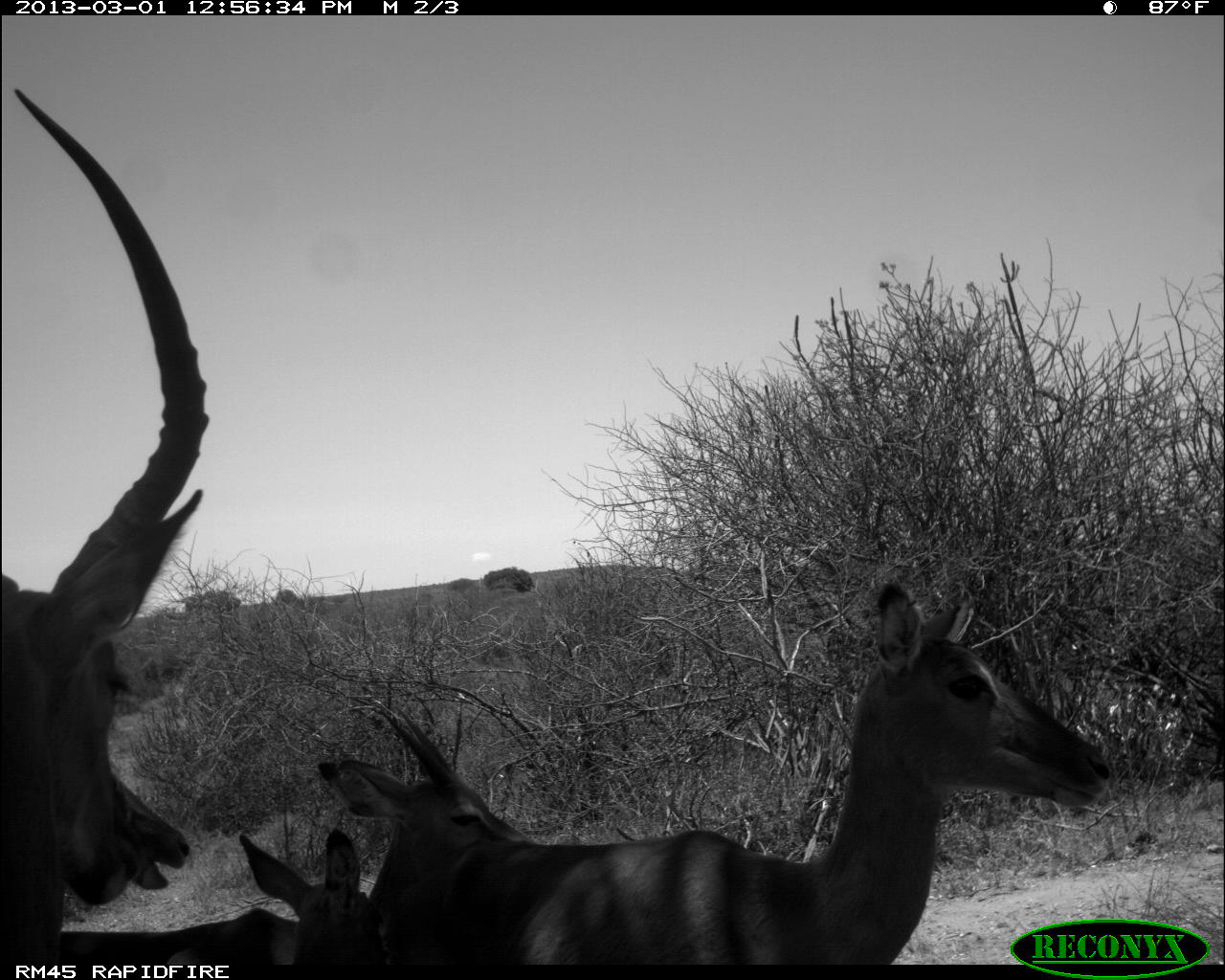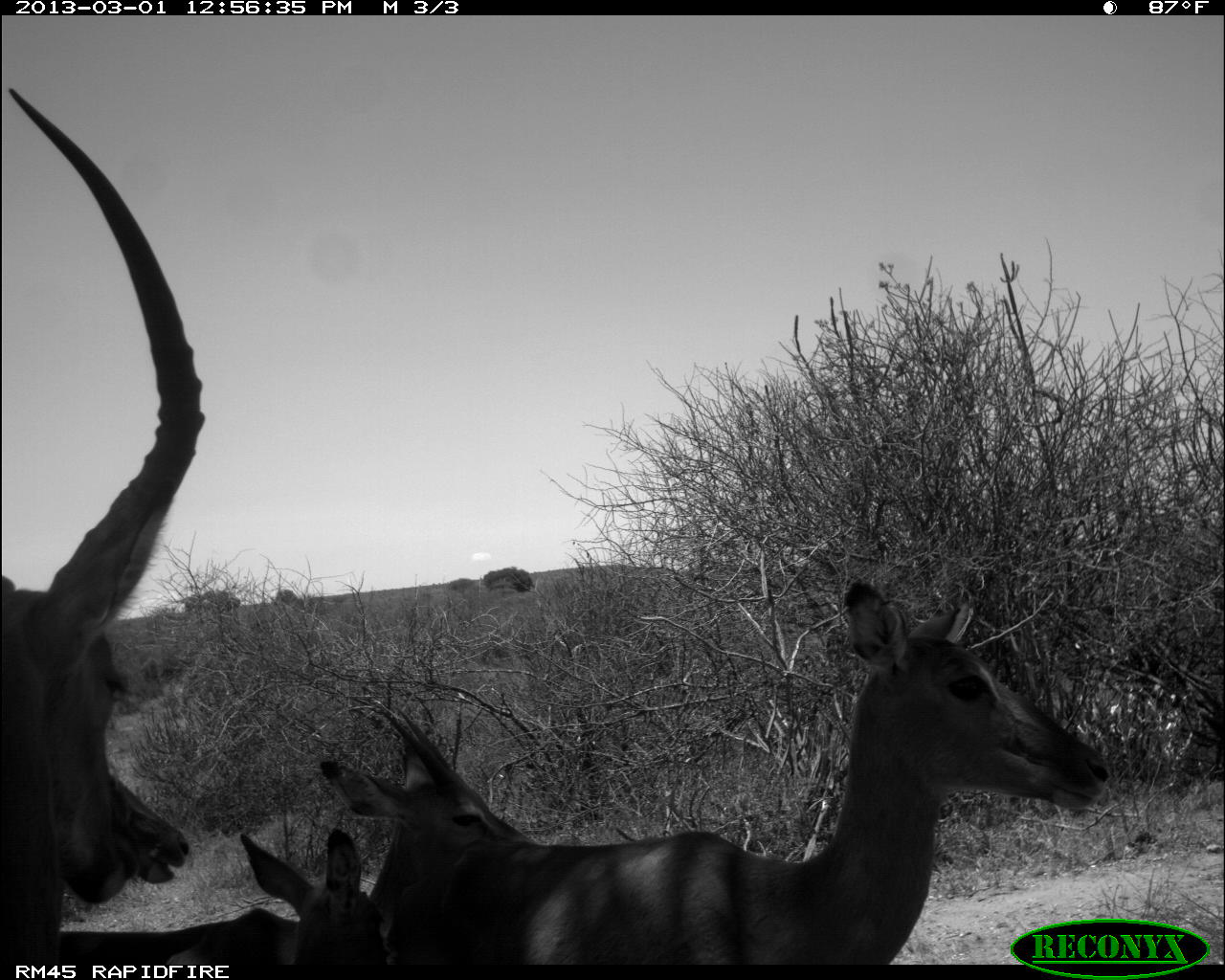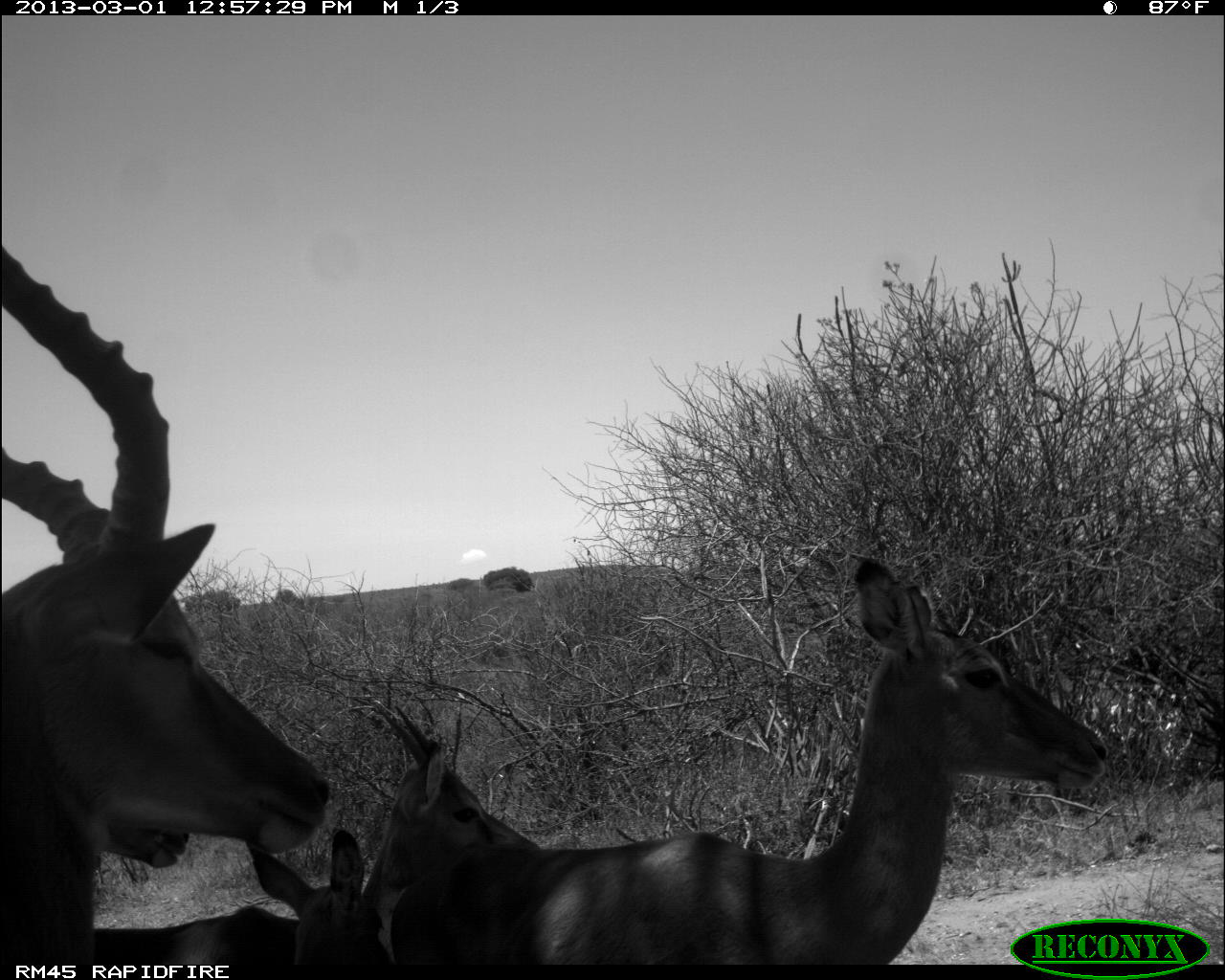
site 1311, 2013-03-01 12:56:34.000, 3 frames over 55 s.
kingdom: Animalia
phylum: Chordata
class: Mammalia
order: Artiodactyla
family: Bovidae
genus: Aepyceros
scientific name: Aepyceros melampus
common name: impala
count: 5